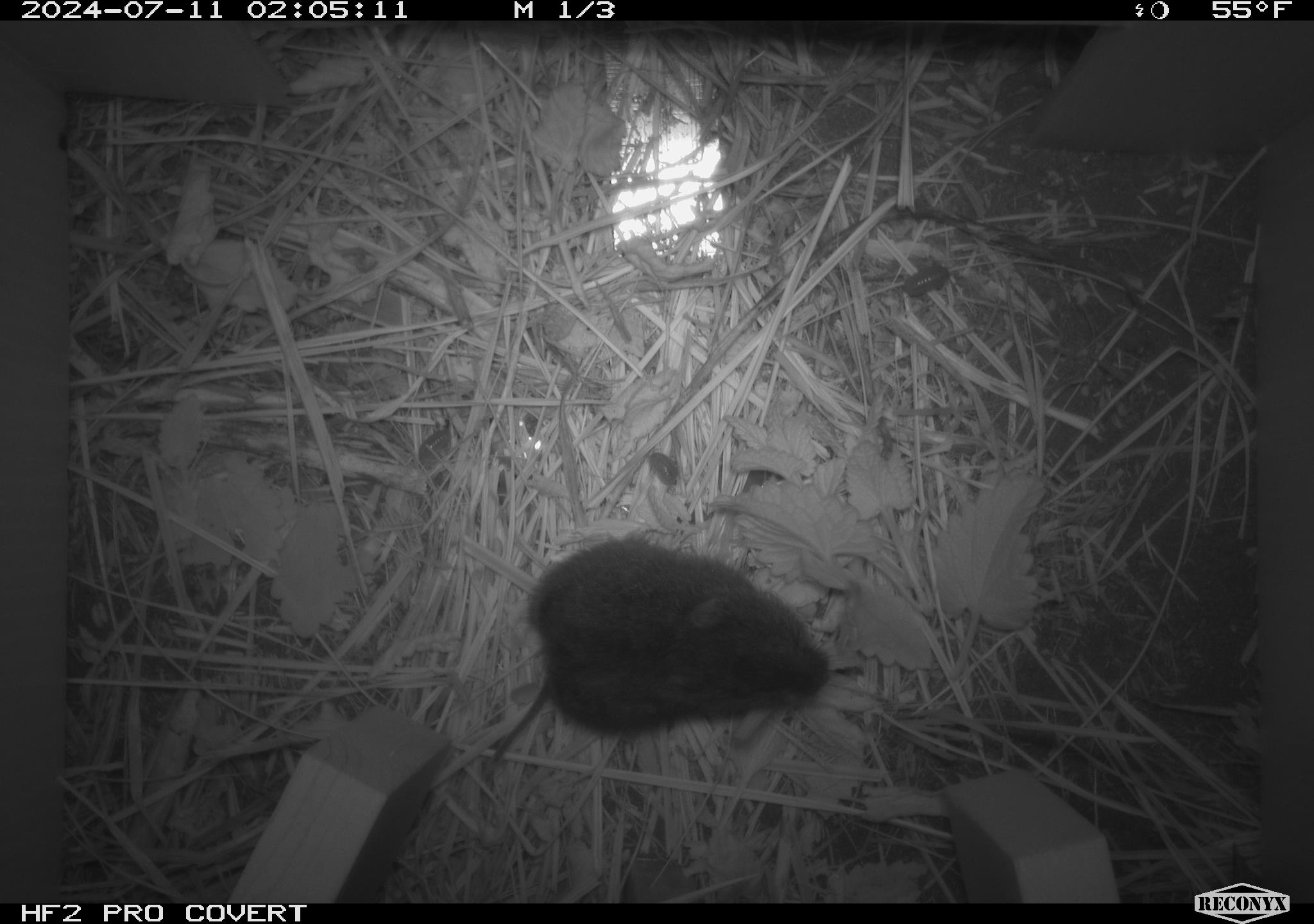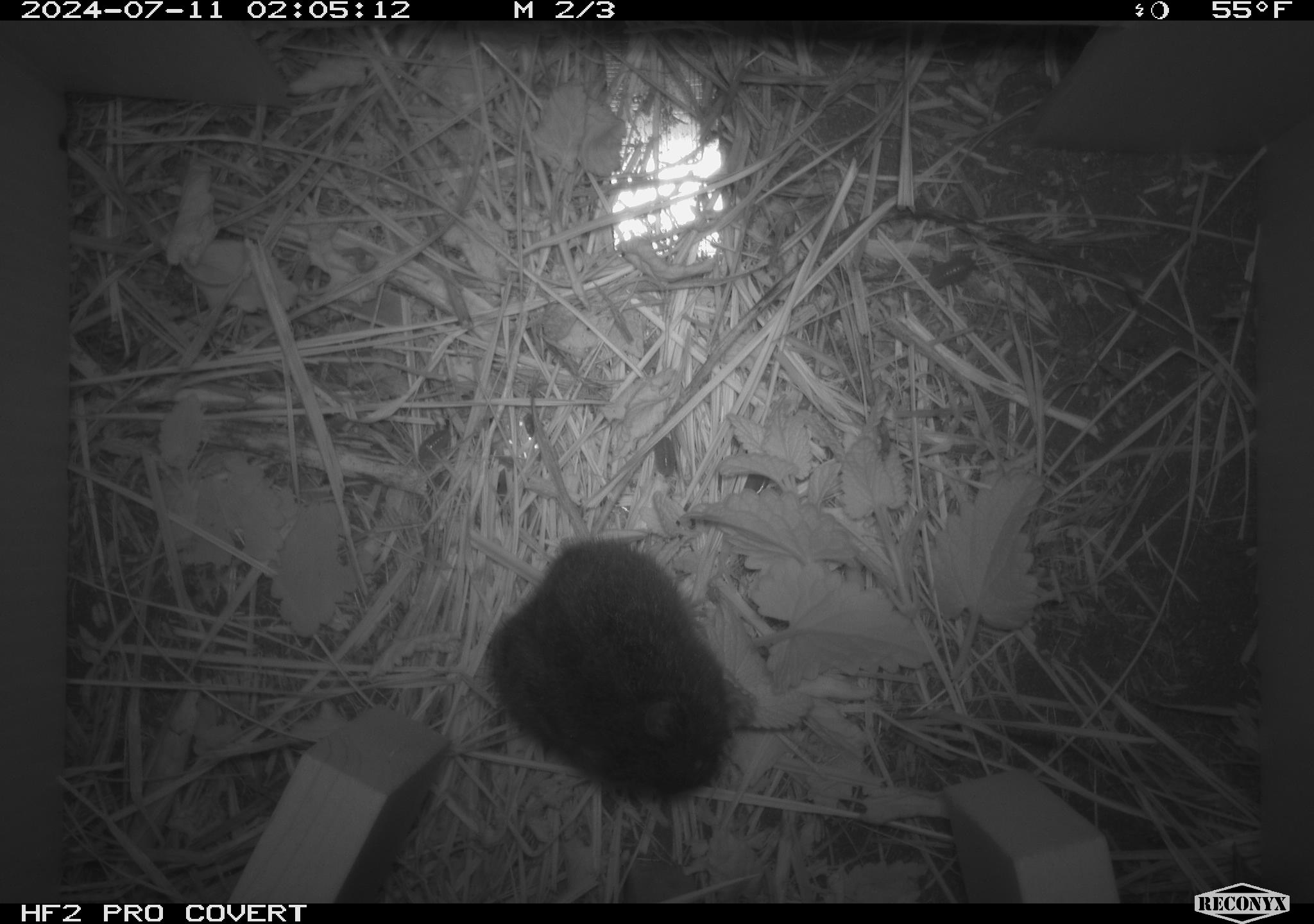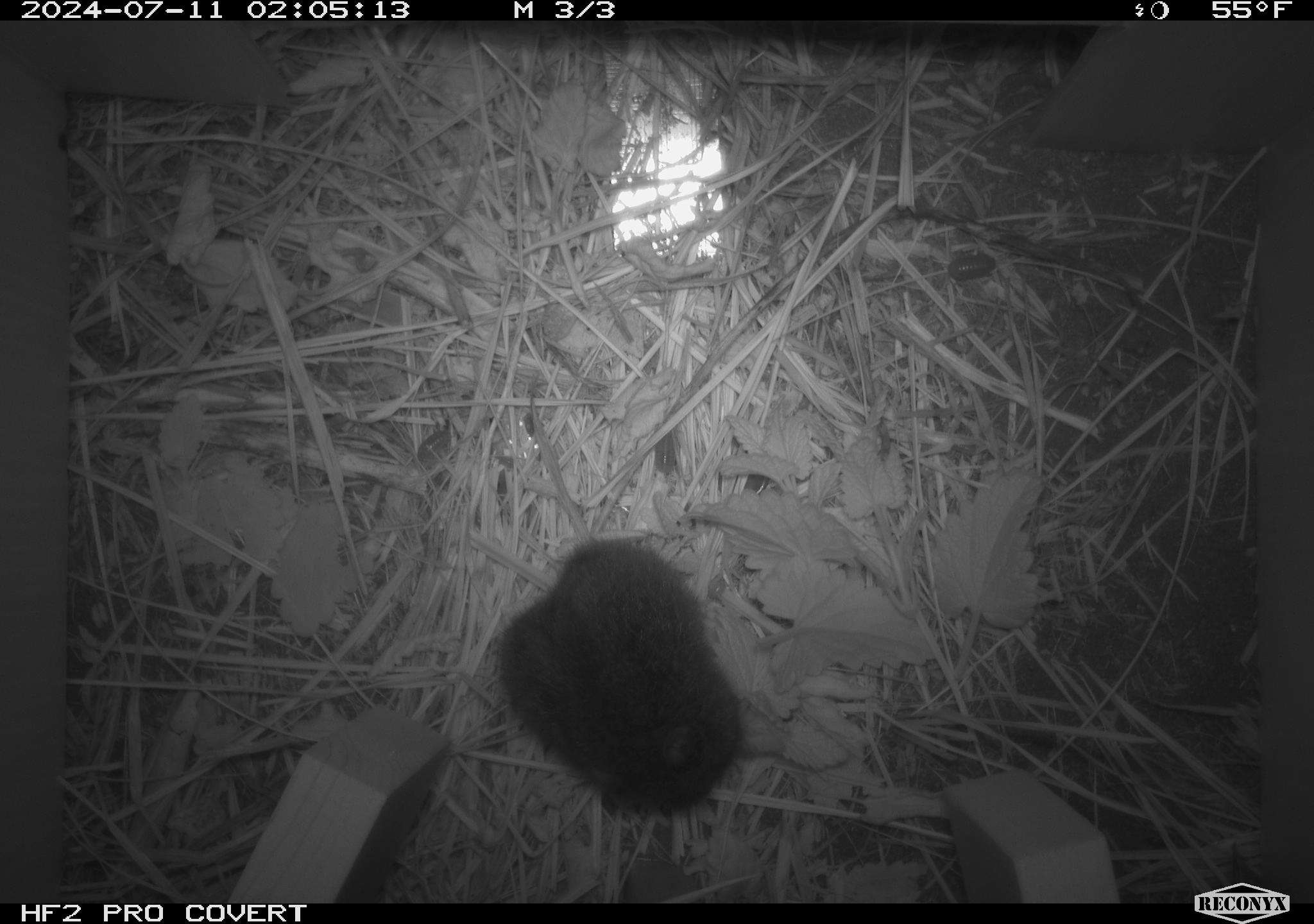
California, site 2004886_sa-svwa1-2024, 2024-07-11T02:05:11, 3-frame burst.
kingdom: Animalia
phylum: Chordata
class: Mammalia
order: Rodentia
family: Cricetidae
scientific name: Arvicolinae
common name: voles, lemmings, and muskrats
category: arvicolinae subfamily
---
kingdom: Animalia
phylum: Arthropoda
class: Malacostraca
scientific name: Malacostraca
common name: amphipods, crabs, isopods, krill, lobsters and shrimps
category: malacostracan